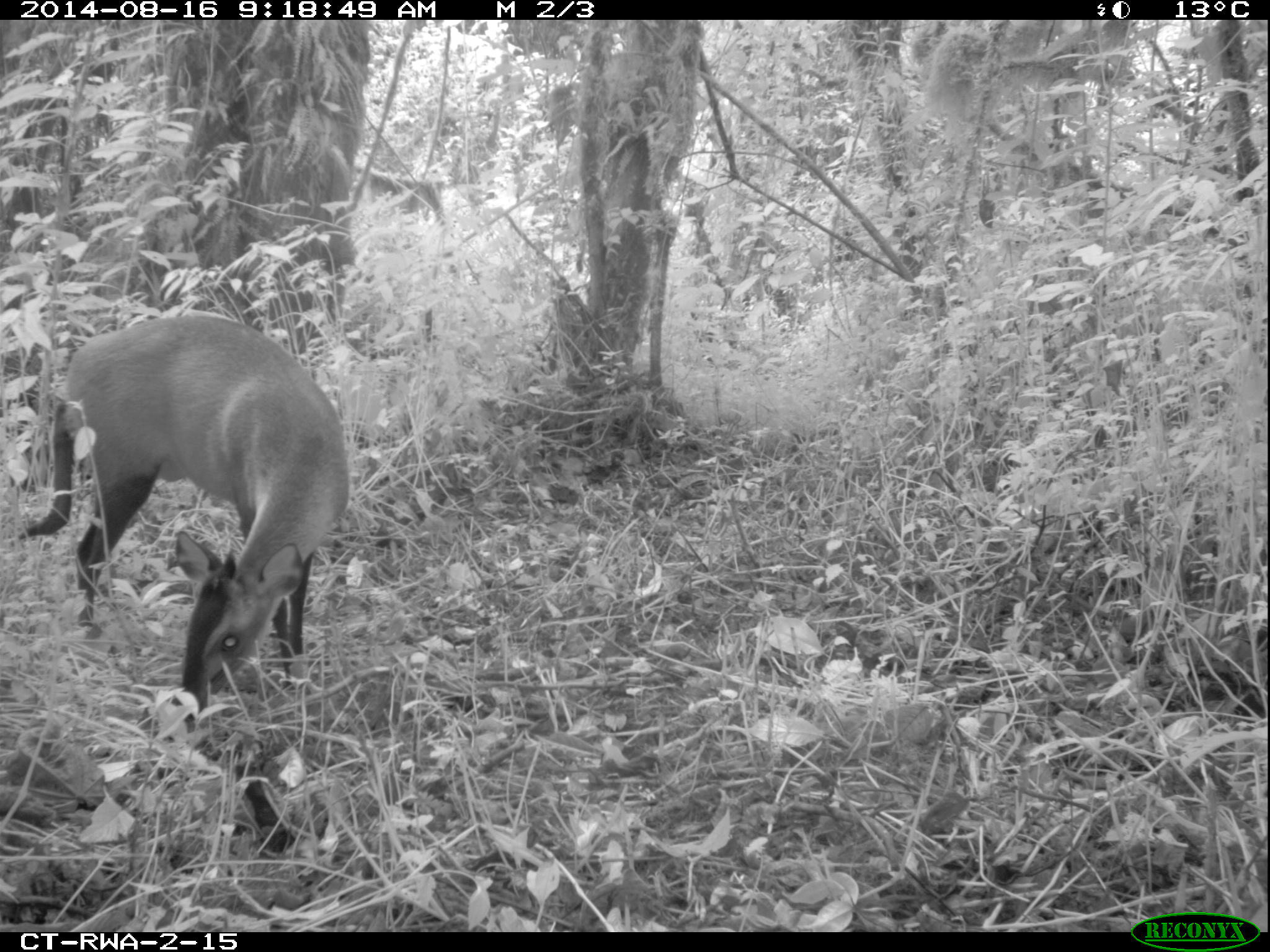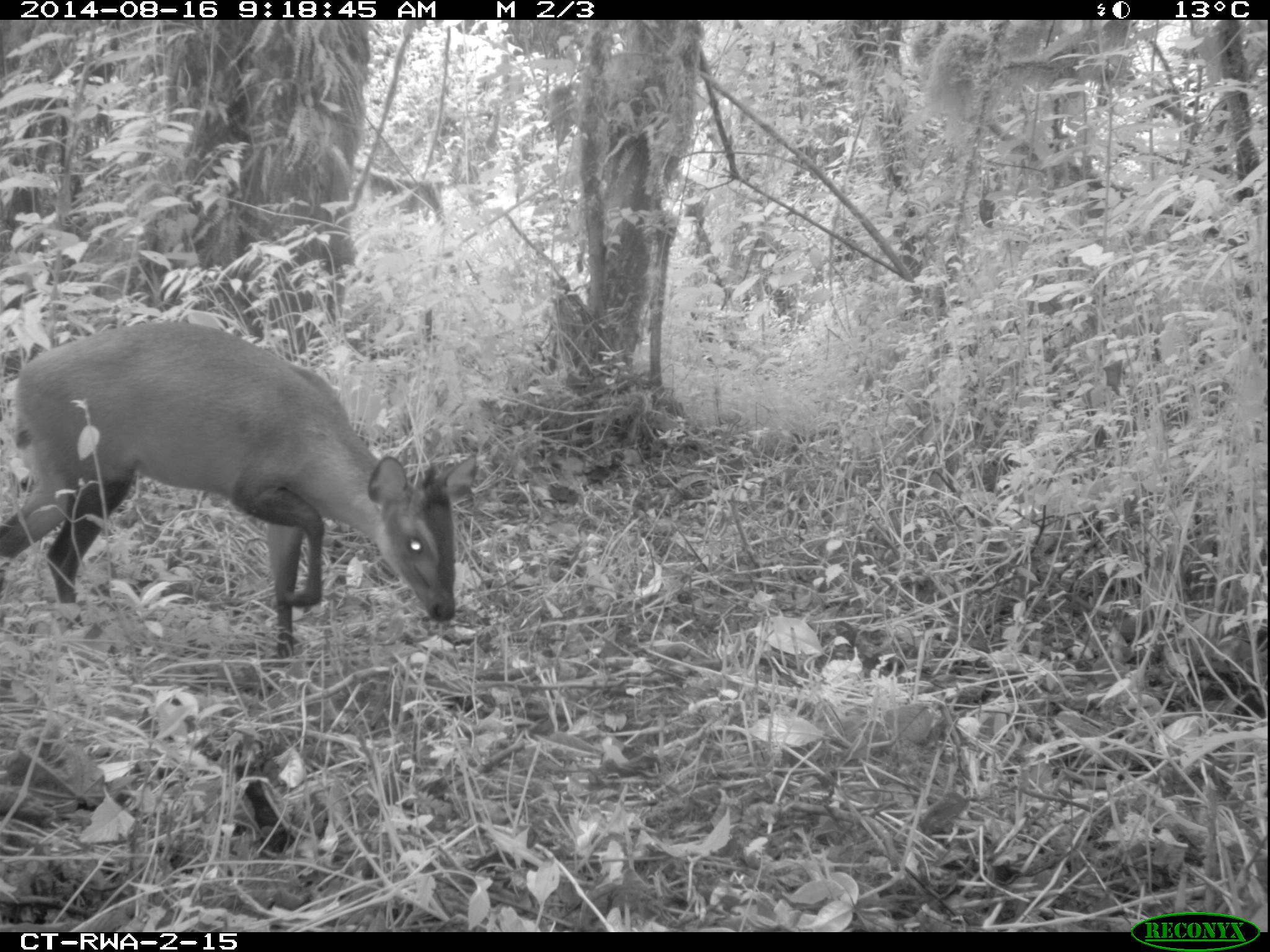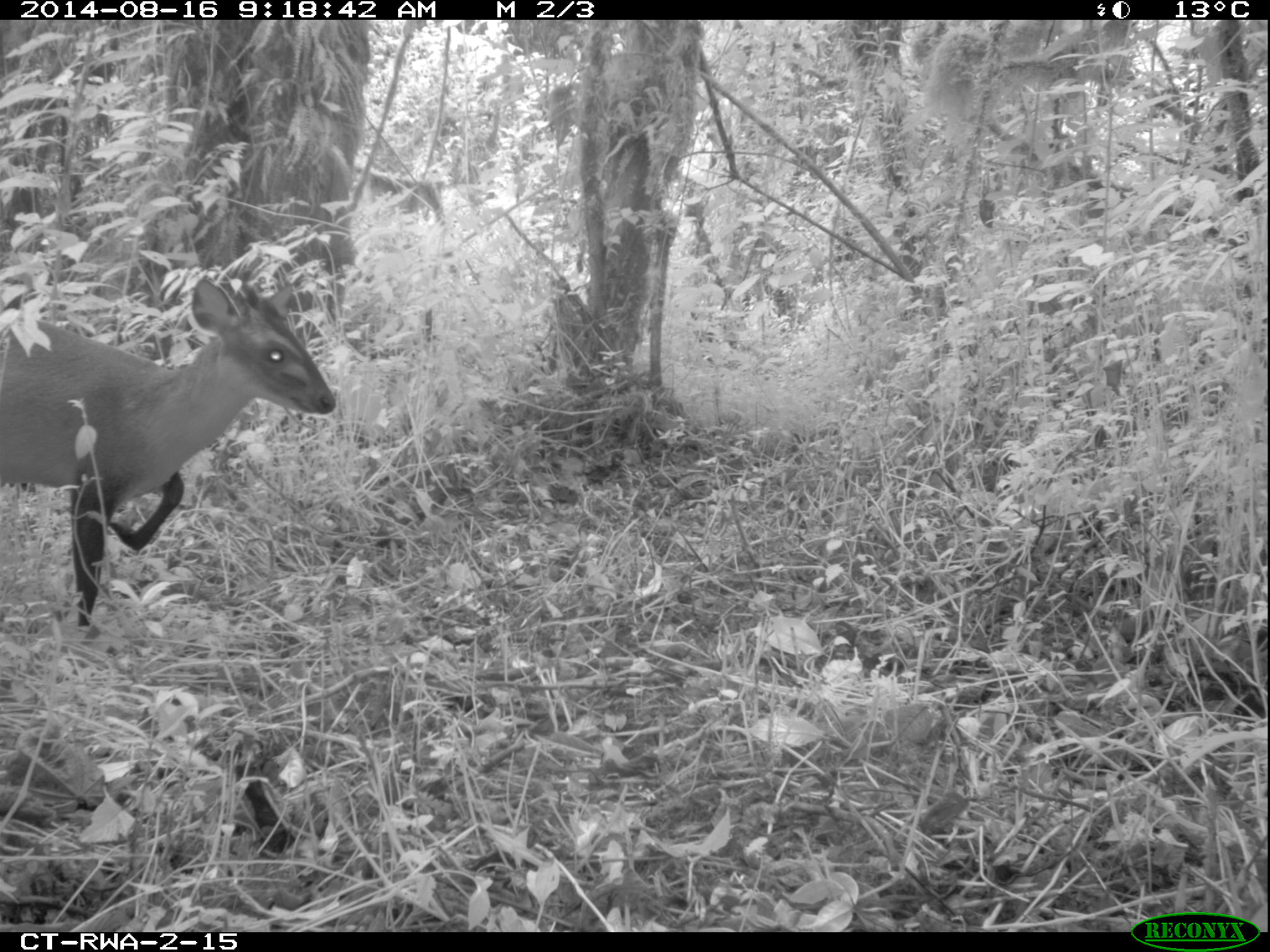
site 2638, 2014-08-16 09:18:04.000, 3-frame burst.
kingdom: Animalia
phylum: Chordata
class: Mammalia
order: Artiodactyla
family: Bovidae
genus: Cephalophus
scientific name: Cephalophus nigrifrons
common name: black-fronted duiker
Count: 1.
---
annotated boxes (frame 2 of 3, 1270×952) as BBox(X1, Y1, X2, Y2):
cephalophus nigrifrons: BBox(0, 315, 475, 668)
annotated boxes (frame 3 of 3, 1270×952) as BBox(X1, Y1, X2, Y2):
cephalophus nigrifrons: BBox(0, 266, 344, 632)